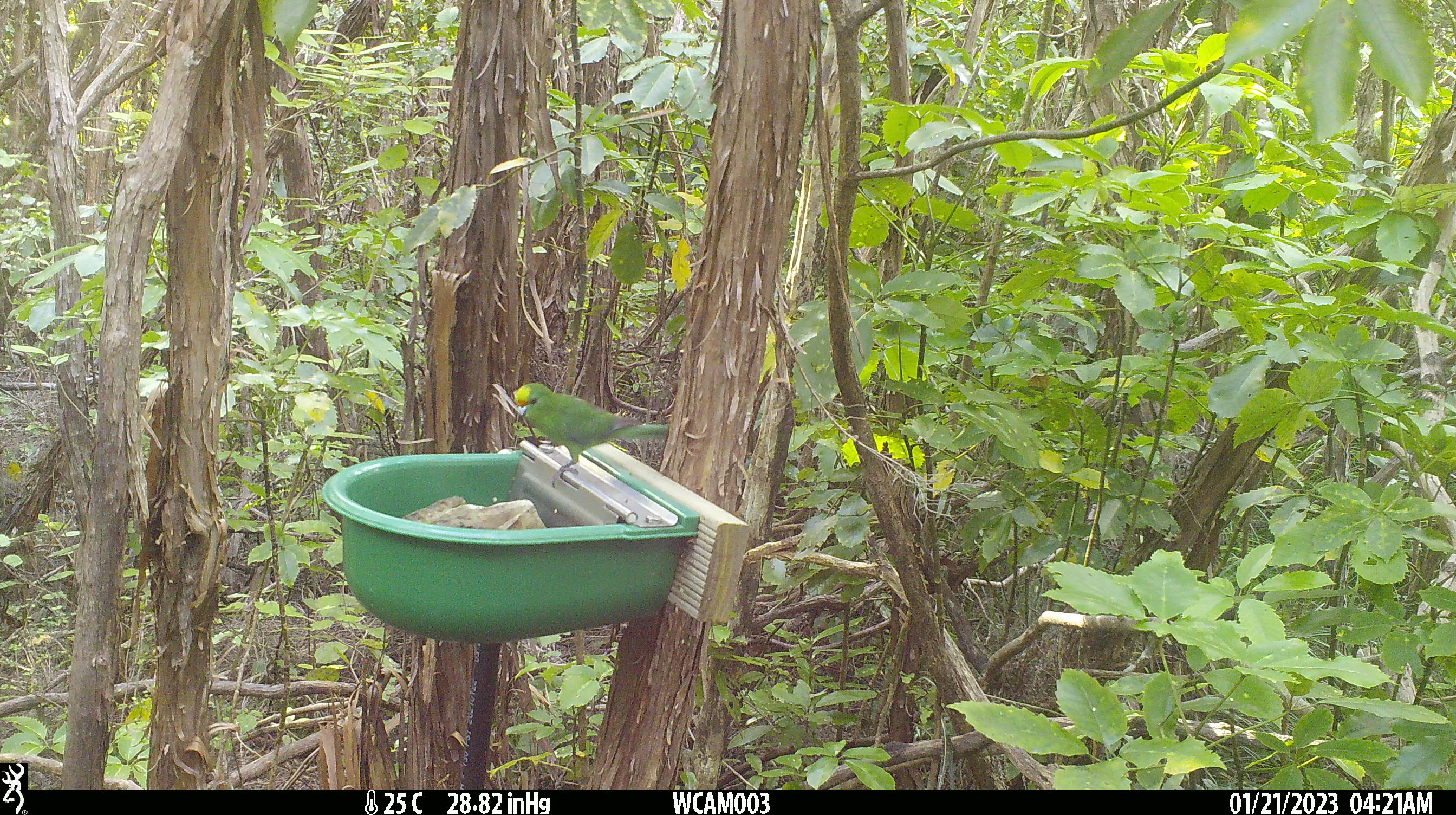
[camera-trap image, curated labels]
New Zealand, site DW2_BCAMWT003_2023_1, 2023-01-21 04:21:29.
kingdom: Animalia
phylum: Chordata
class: Aves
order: Psittaciformes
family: Psittaculidae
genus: Cyanoramphus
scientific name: Cyanoramphus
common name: parakeet